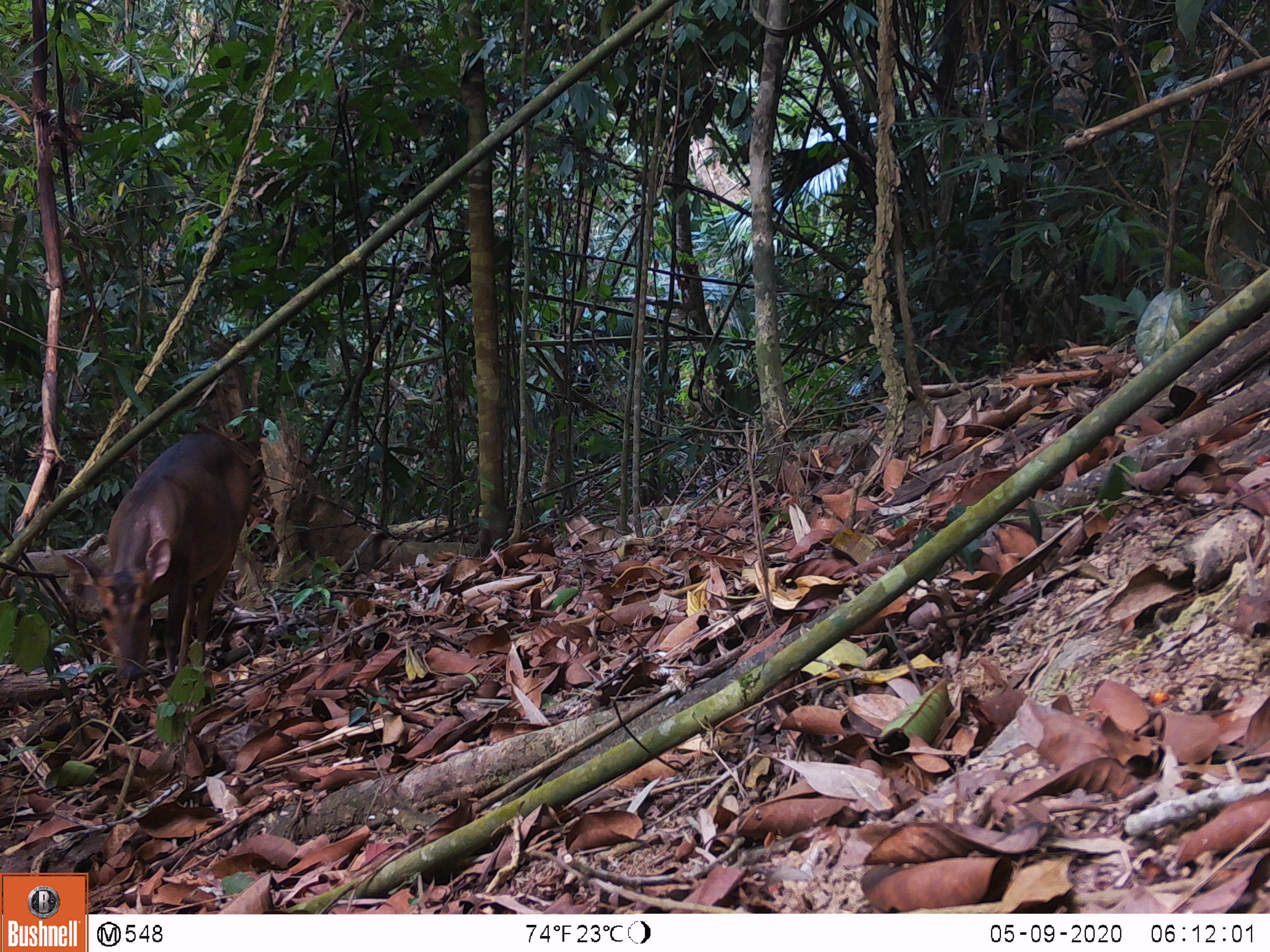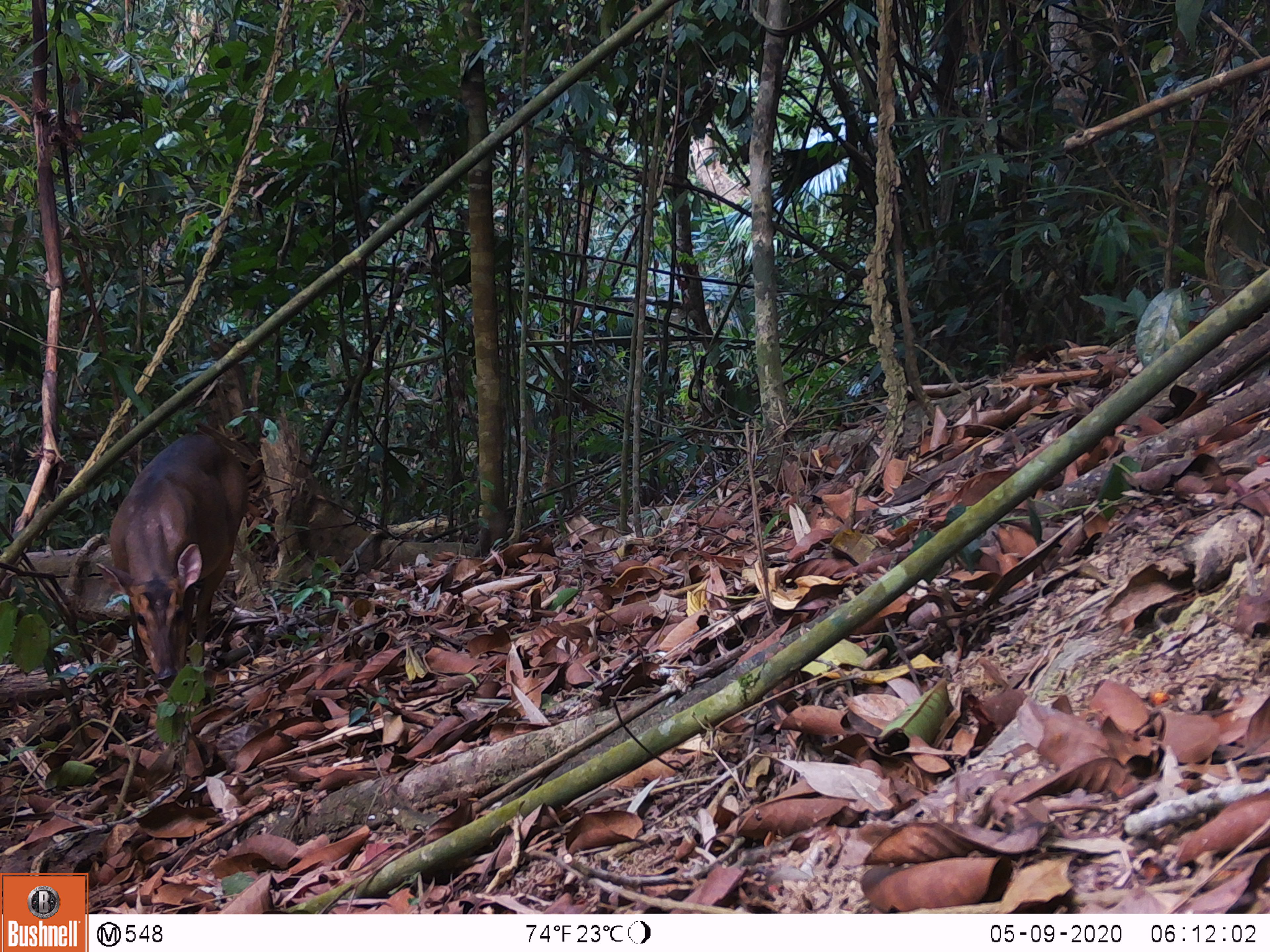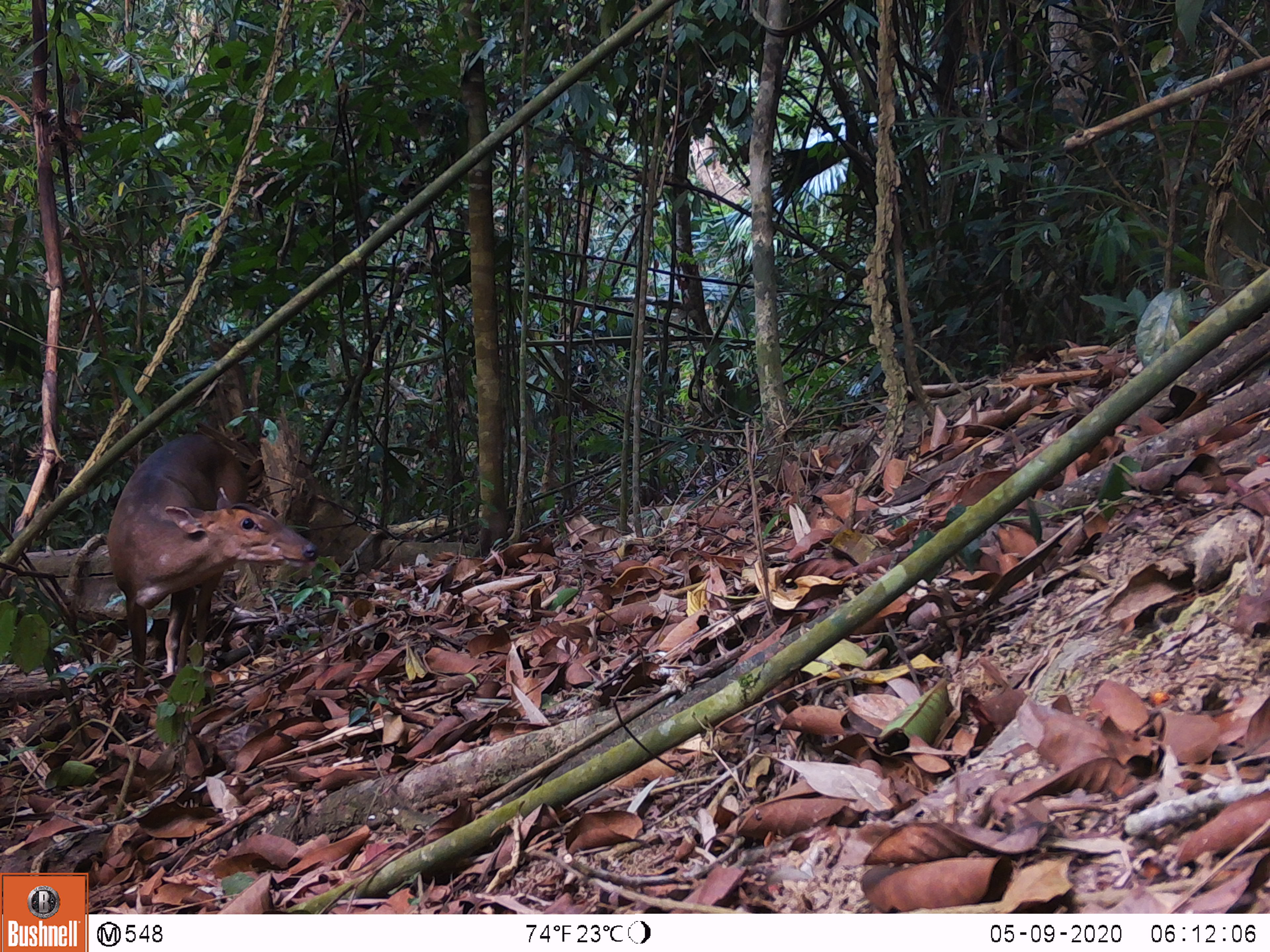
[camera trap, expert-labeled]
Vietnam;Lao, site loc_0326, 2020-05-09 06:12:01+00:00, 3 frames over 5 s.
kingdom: Animalia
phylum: Chordata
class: Mammalia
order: Artiodactyla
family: Cervidae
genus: Muntiacus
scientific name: Muntiacus vuquangensis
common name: large-antlered muntjac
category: large antlered muntjac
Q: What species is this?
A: Large antlered muntjac (large-antlered muntjac) (Muntiacus vuquangensis).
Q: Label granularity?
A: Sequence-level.